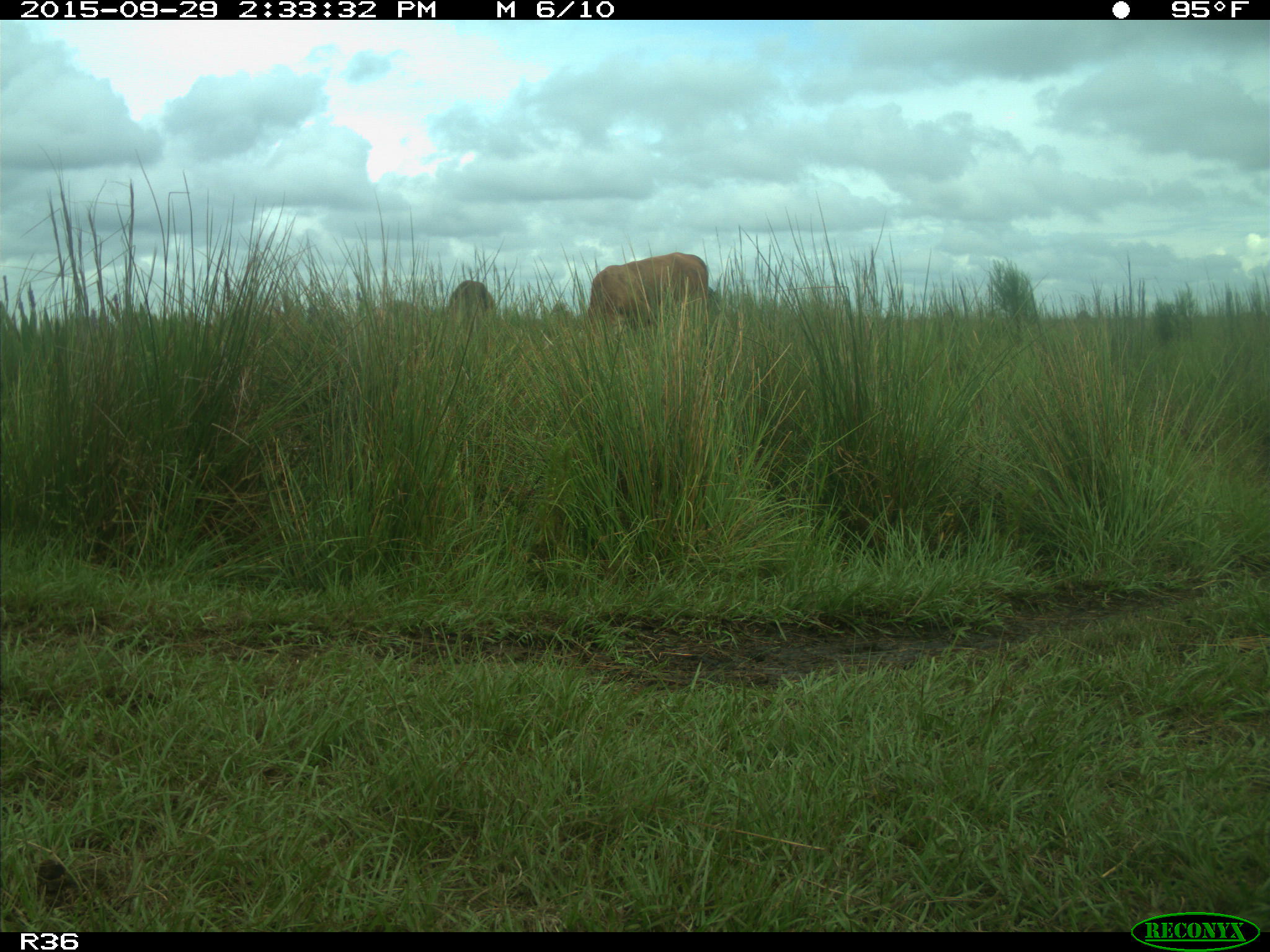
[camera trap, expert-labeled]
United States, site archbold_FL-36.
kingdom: Animalia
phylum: Chordata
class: Mammalia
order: Artiodactyla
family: Bovidae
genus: Bos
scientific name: Bos taurus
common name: domestic cow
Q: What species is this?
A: Bos taurus (domestic cow).